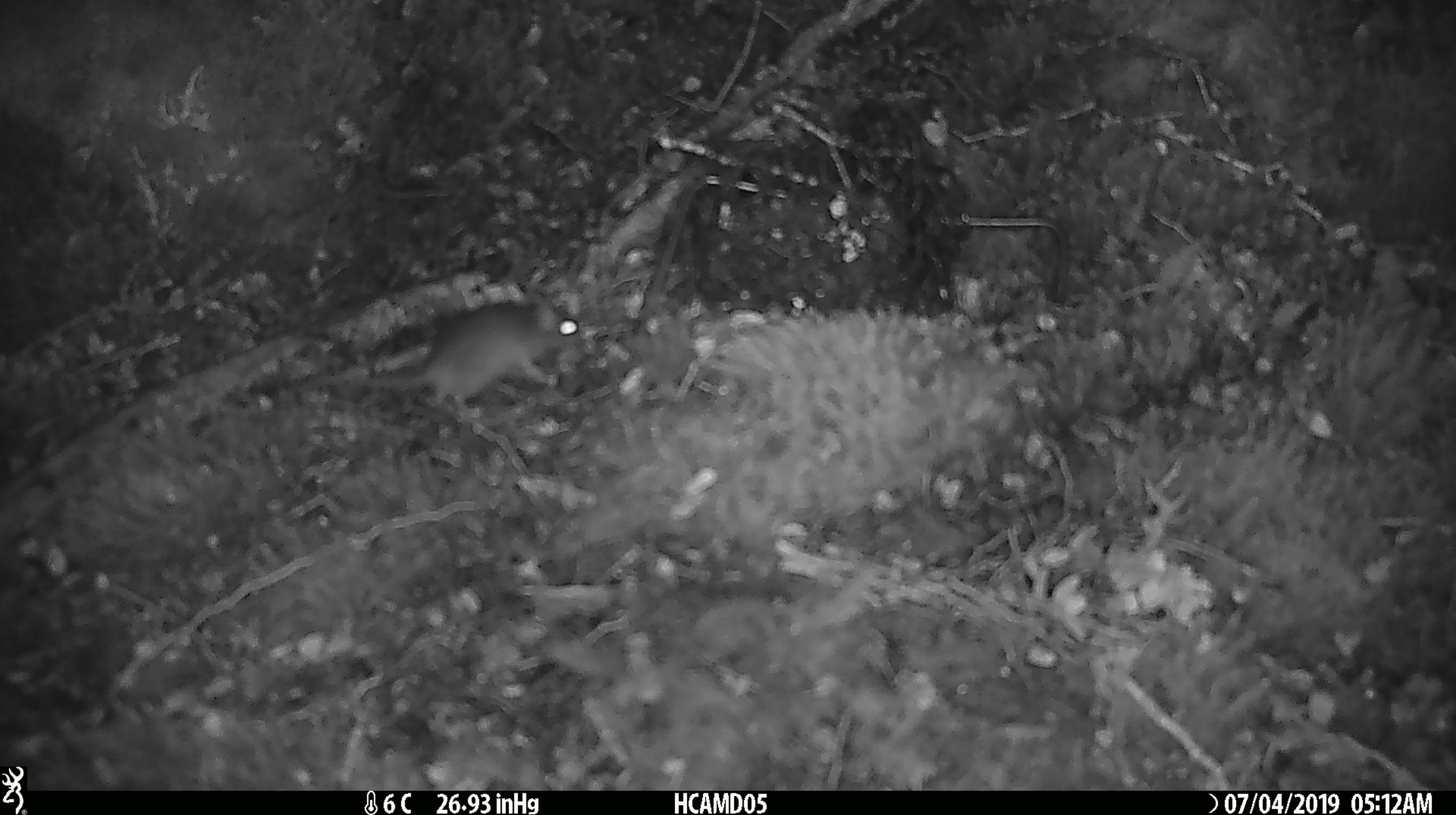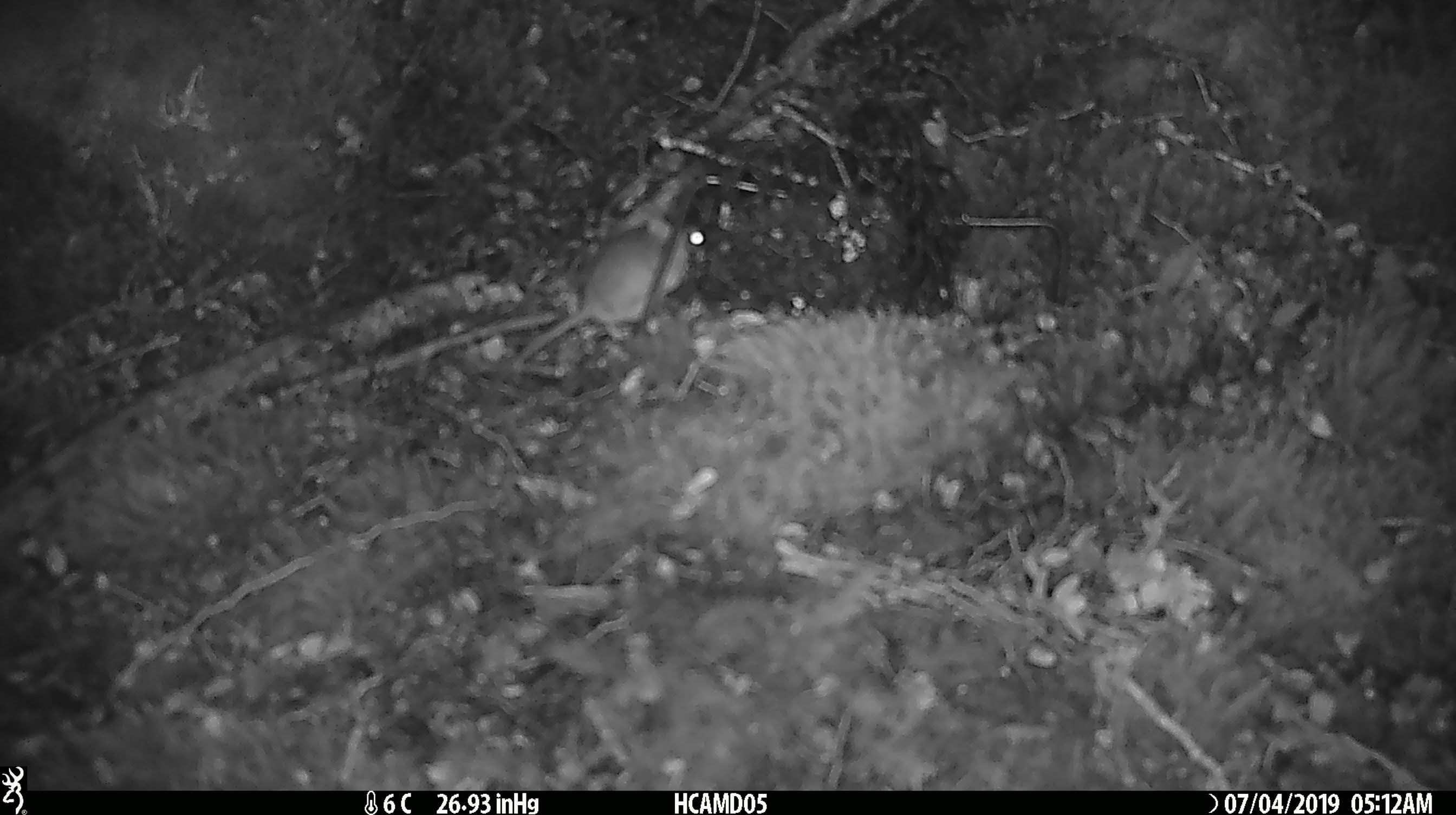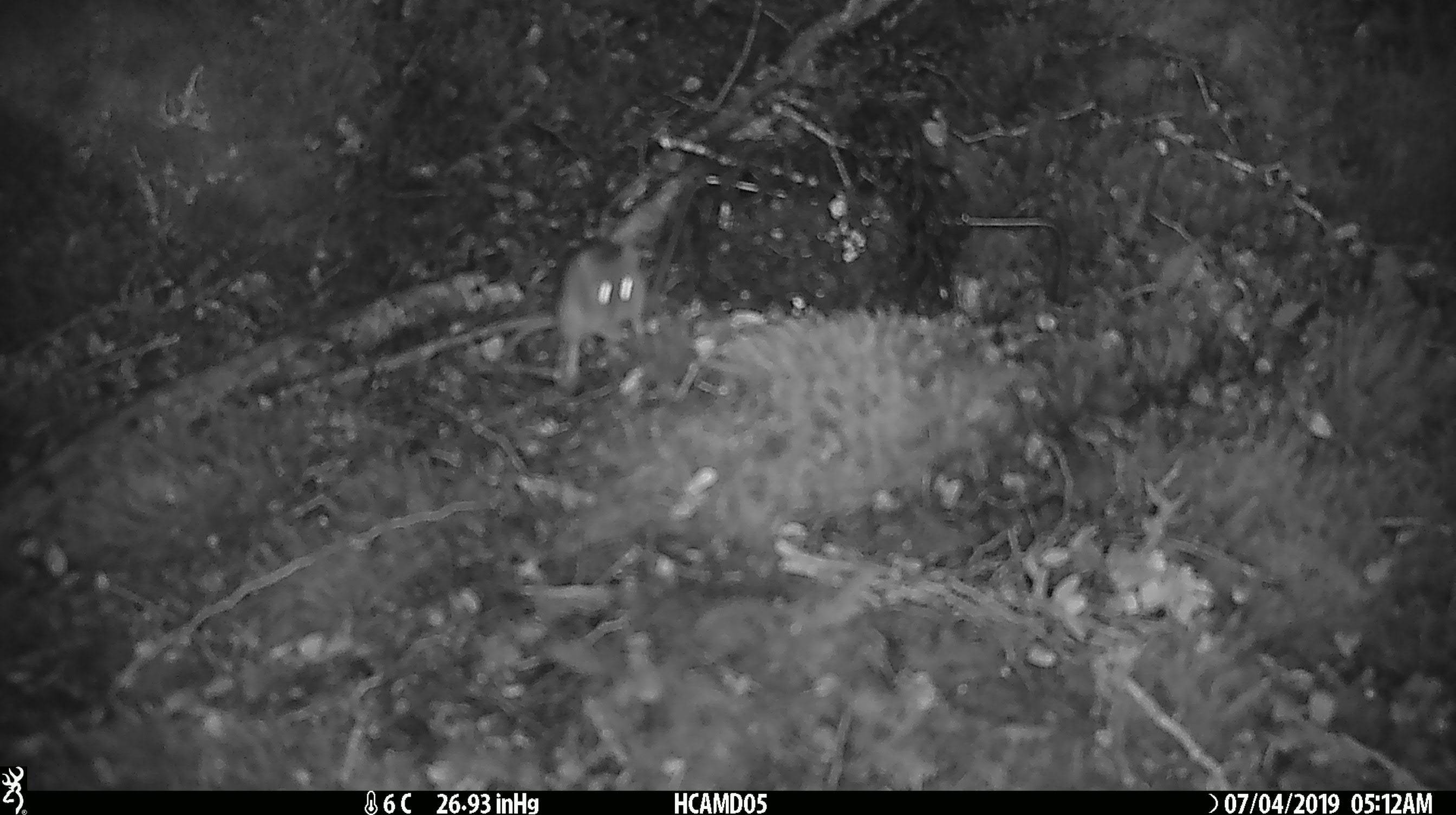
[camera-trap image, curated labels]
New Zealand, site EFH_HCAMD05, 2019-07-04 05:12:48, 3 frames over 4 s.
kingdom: Animalia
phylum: Chordata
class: Mammalia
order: Rodentia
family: Muridae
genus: Mus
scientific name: Mus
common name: mouse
Mouse (Mus).